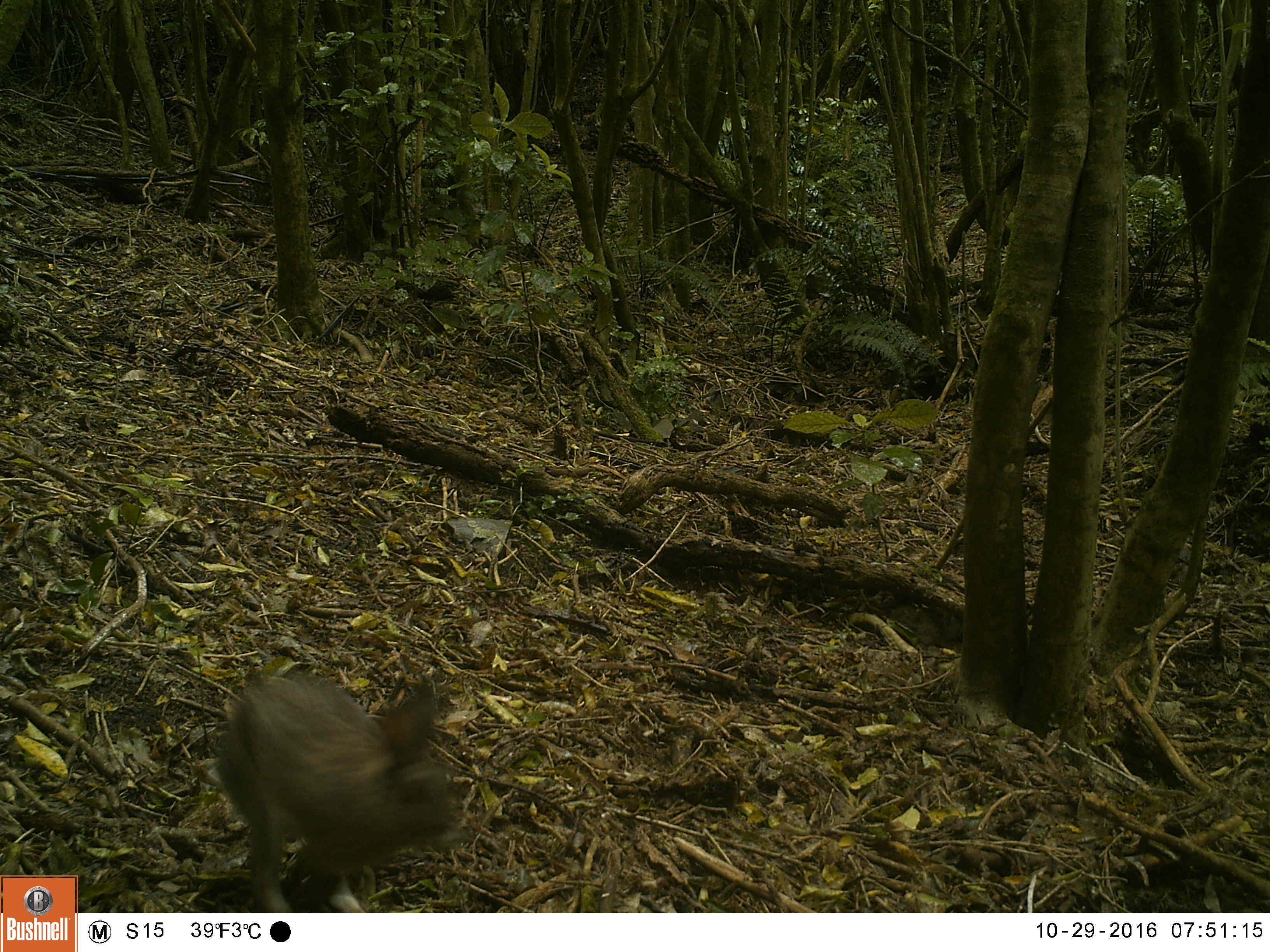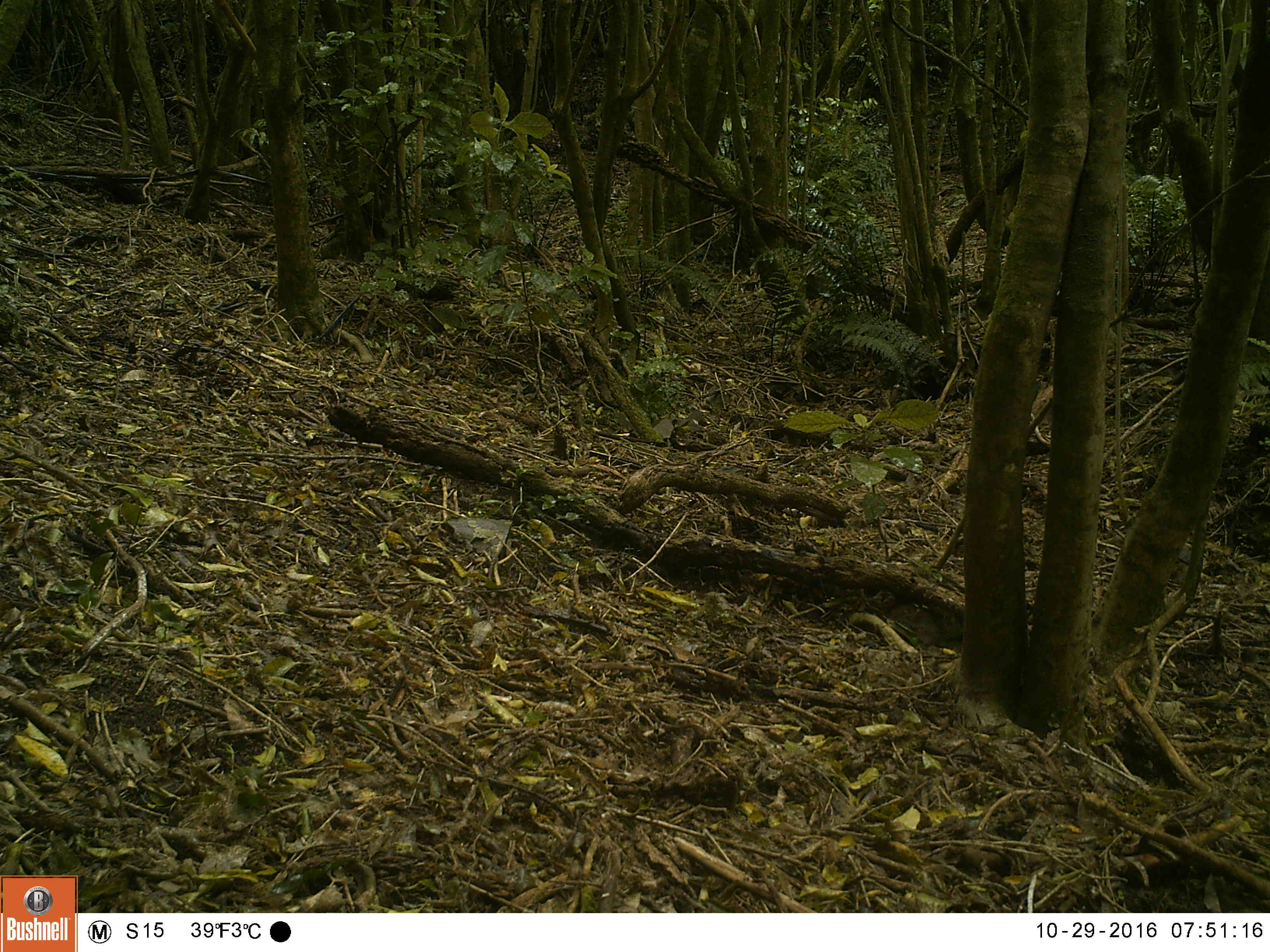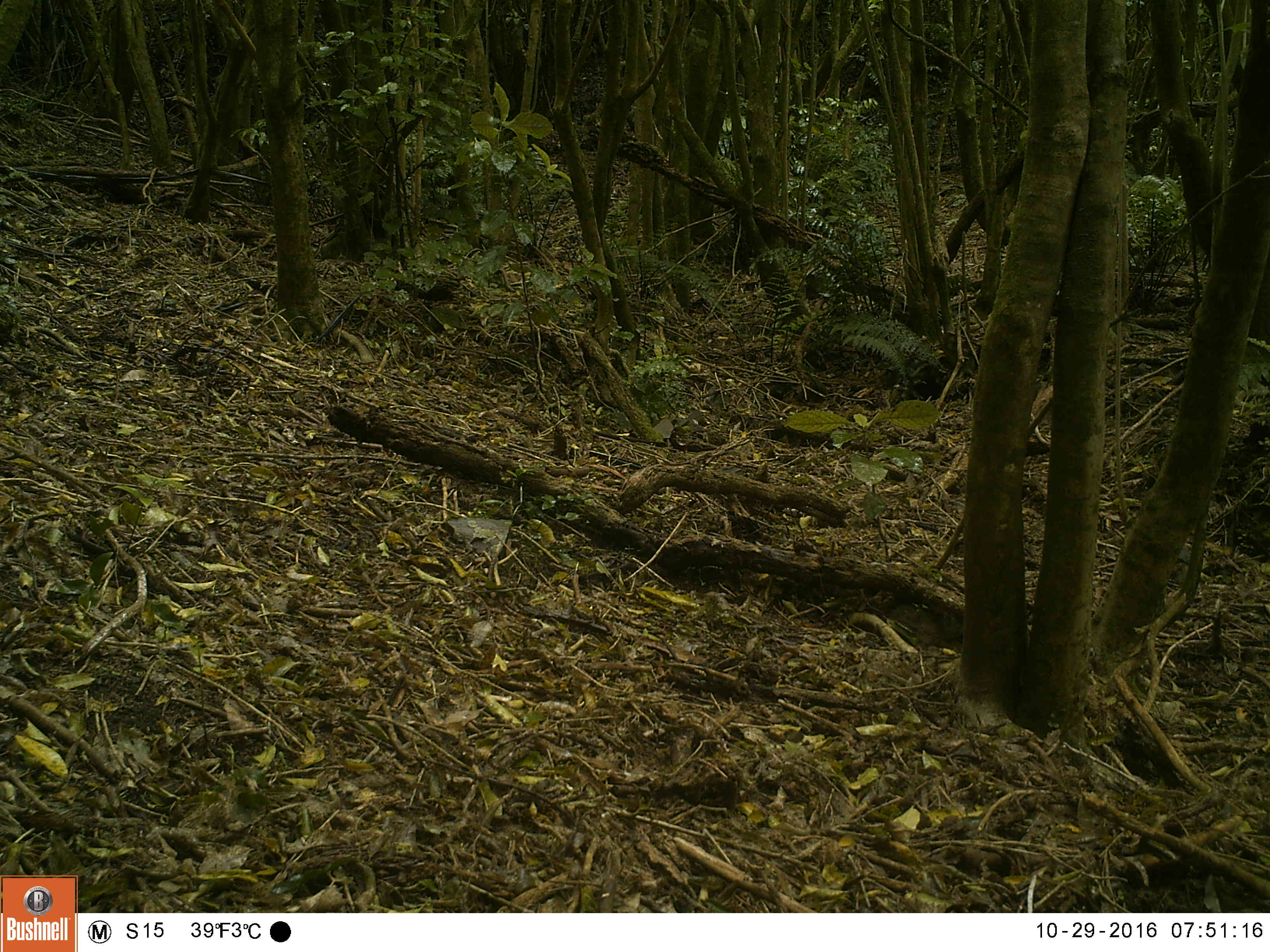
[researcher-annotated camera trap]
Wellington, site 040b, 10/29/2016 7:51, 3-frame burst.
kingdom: Animalia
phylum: Chordata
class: Mammalia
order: Lagomorpha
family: Leporidae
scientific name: Leporidae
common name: rabbit